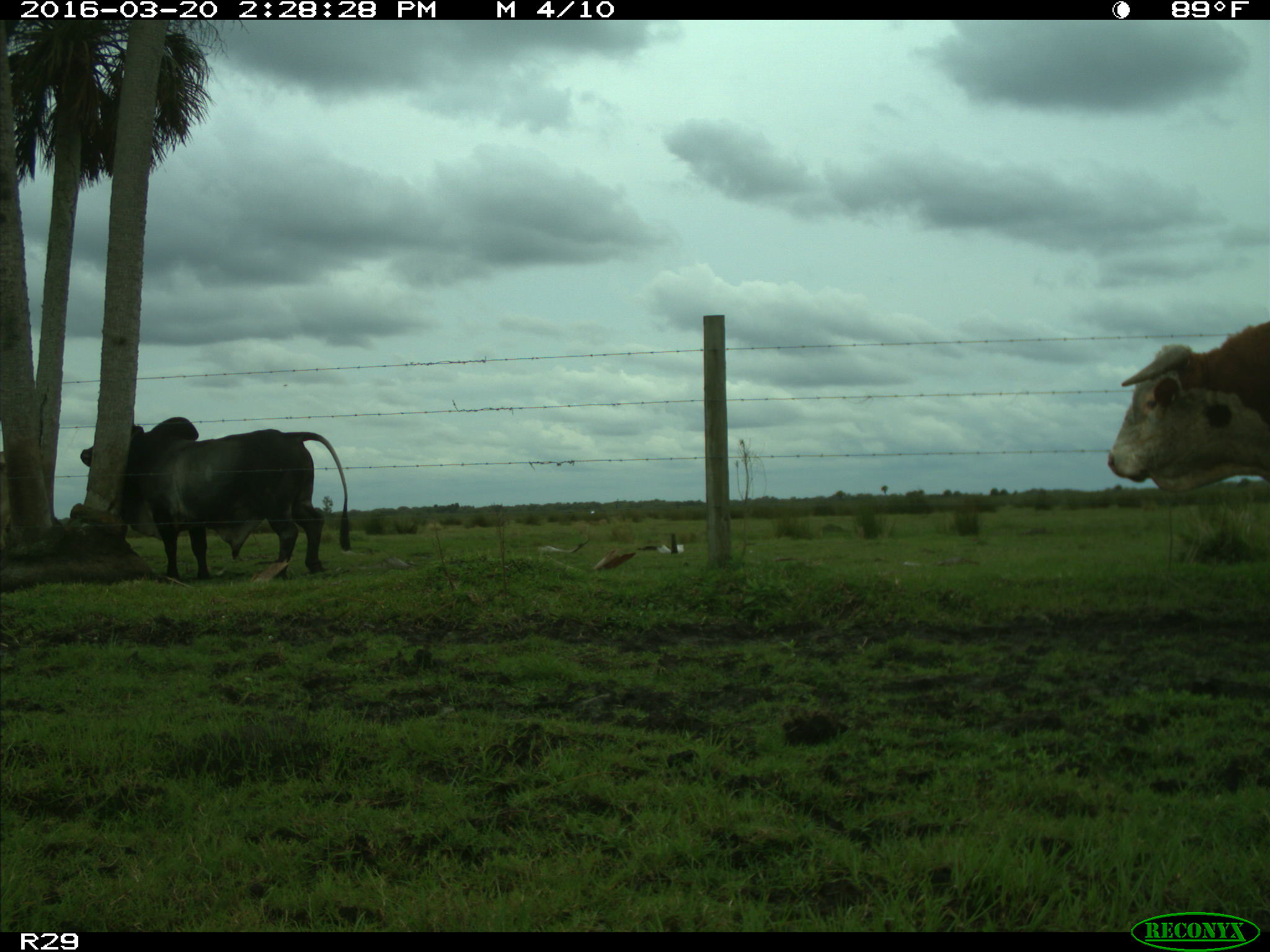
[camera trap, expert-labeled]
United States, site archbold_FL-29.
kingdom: Animalia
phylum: Chordata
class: Mammalia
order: Artiodactyla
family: Bovidae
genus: Bos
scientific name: Bos taurus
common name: domestic cow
Bos taurus (domestic cow).